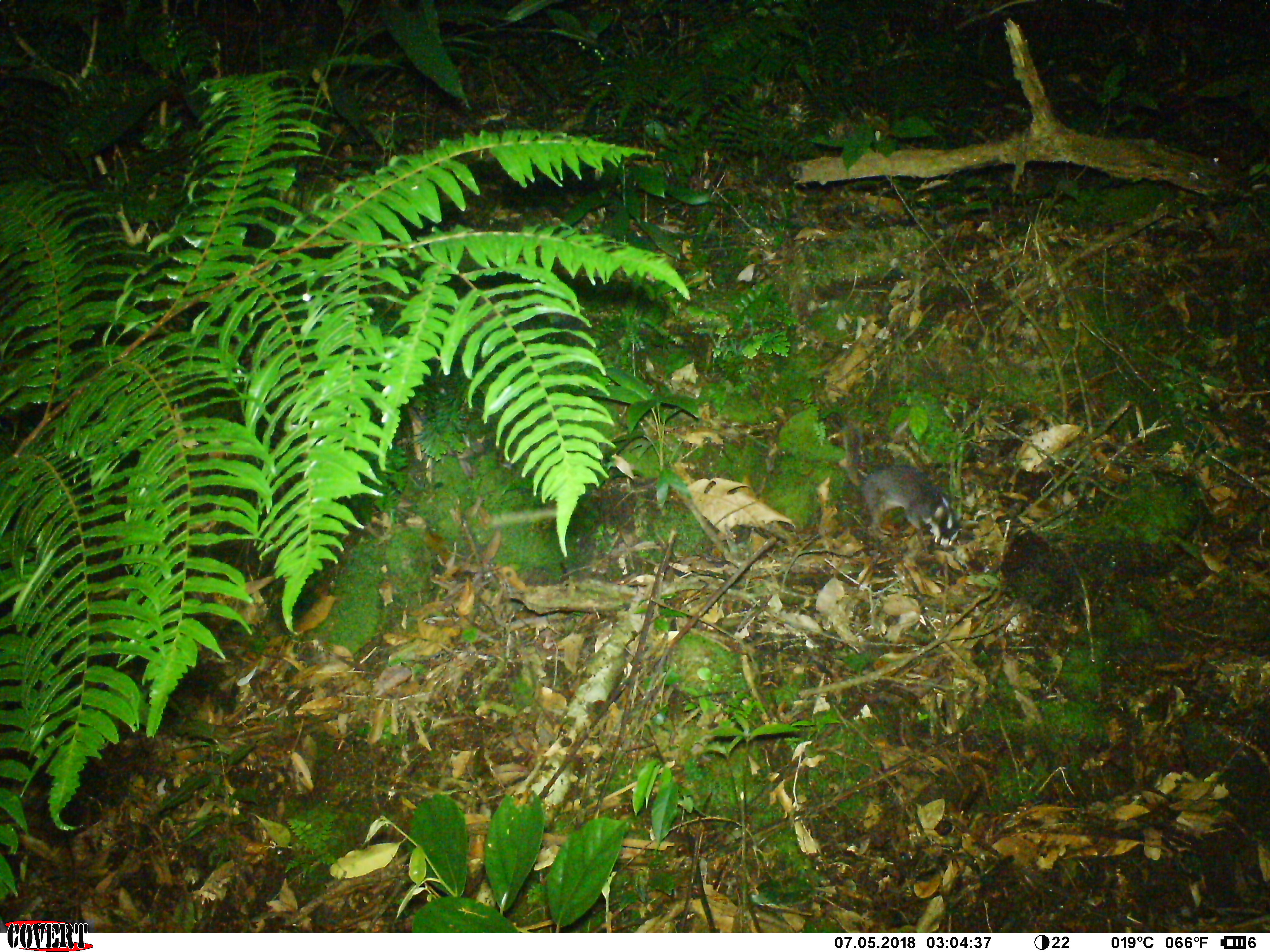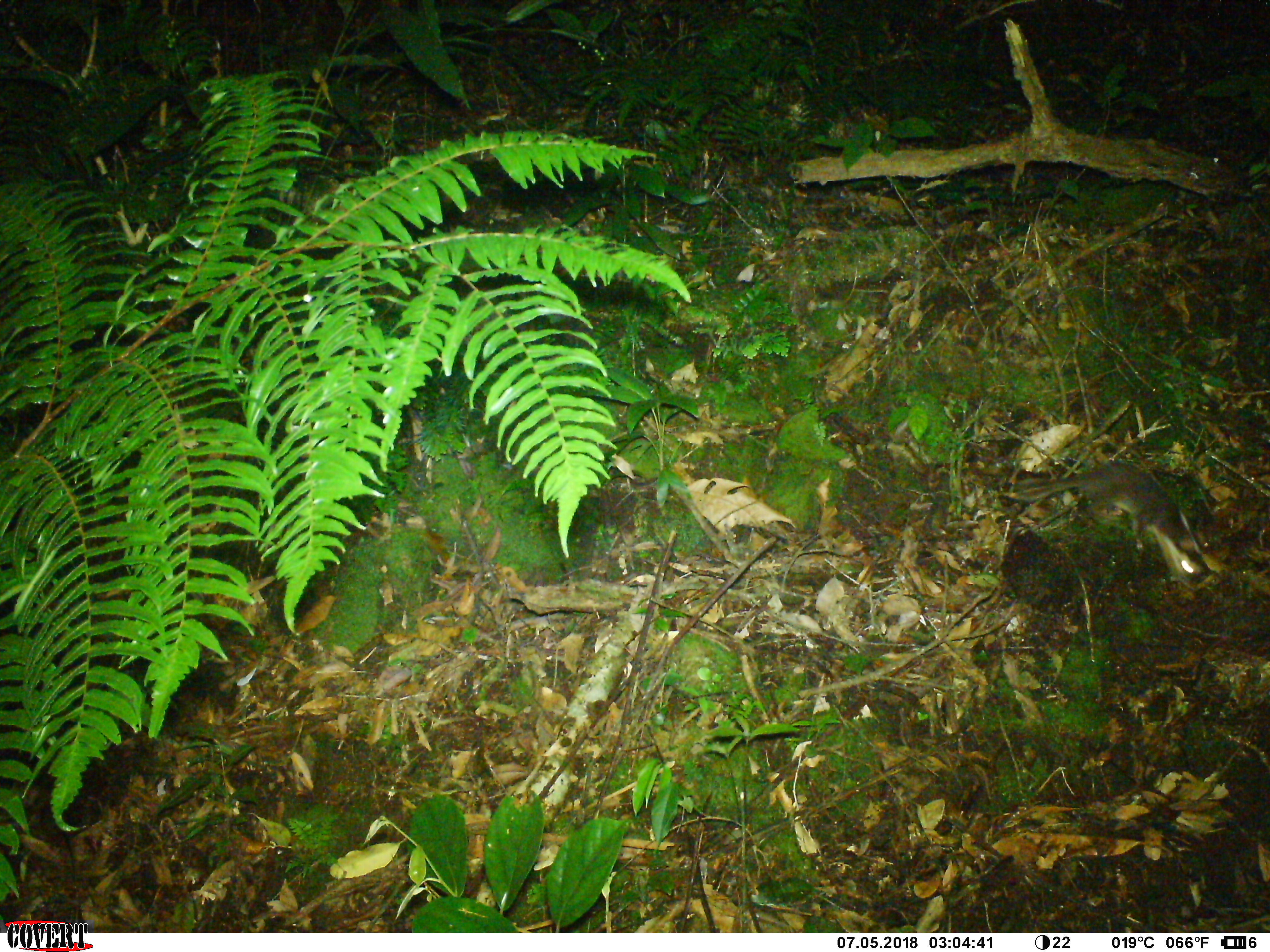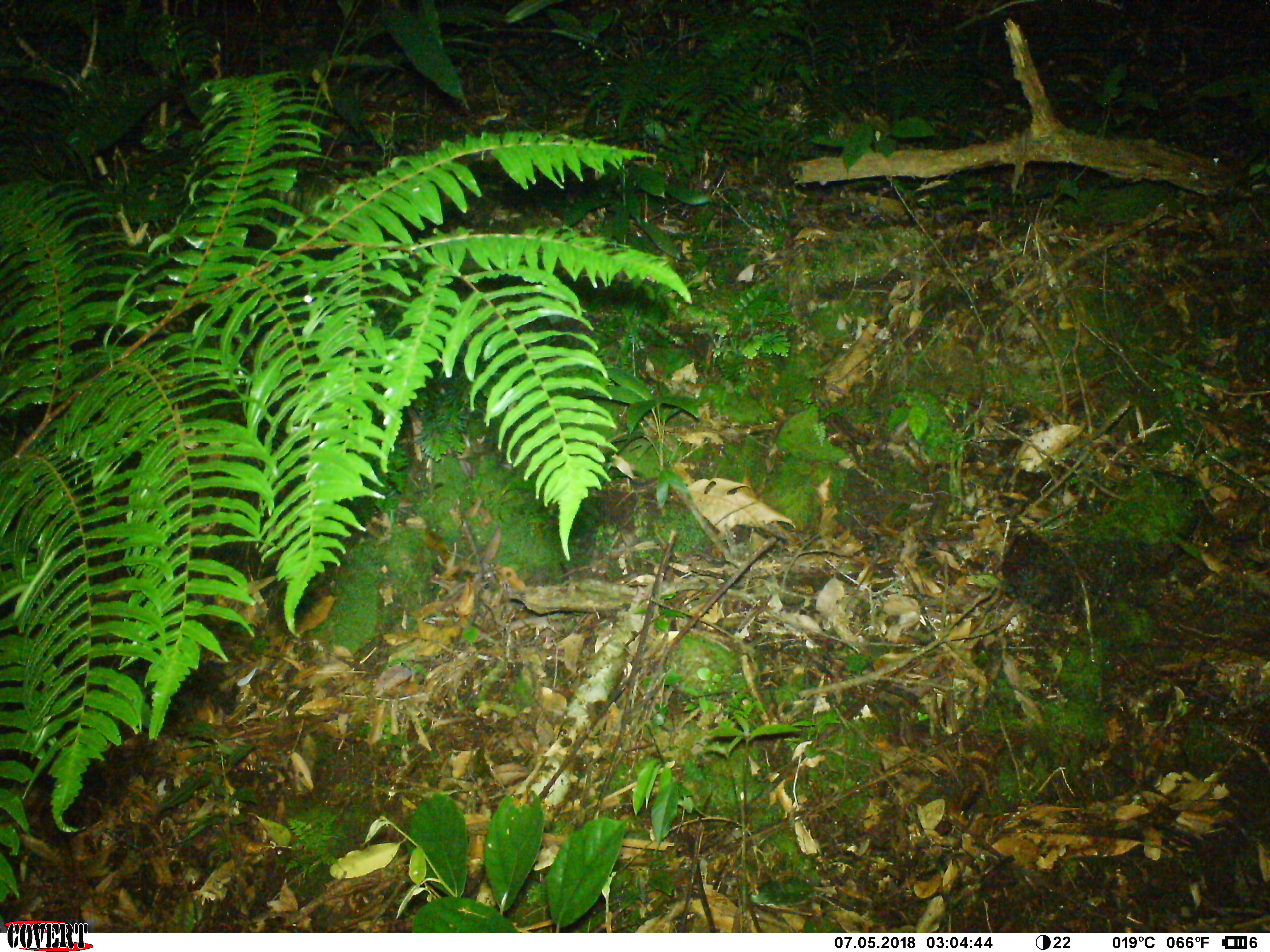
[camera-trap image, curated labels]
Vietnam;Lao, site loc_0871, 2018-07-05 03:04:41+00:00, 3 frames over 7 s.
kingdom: Animalia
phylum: Chordata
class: Mammalia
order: Carnivora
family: Mustelidae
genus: Melogale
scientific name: Melogale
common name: ferret badger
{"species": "ferret badger (Melogale)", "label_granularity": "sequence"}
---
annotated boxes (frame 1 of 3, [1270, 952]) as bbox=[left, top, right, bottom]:
ferret badger: bbox=[833, 413, 963, 548]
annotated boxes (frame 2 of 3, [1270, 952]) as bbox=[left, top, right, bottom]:
ferret badger: bbox=[1013, 459, 1209, 578]